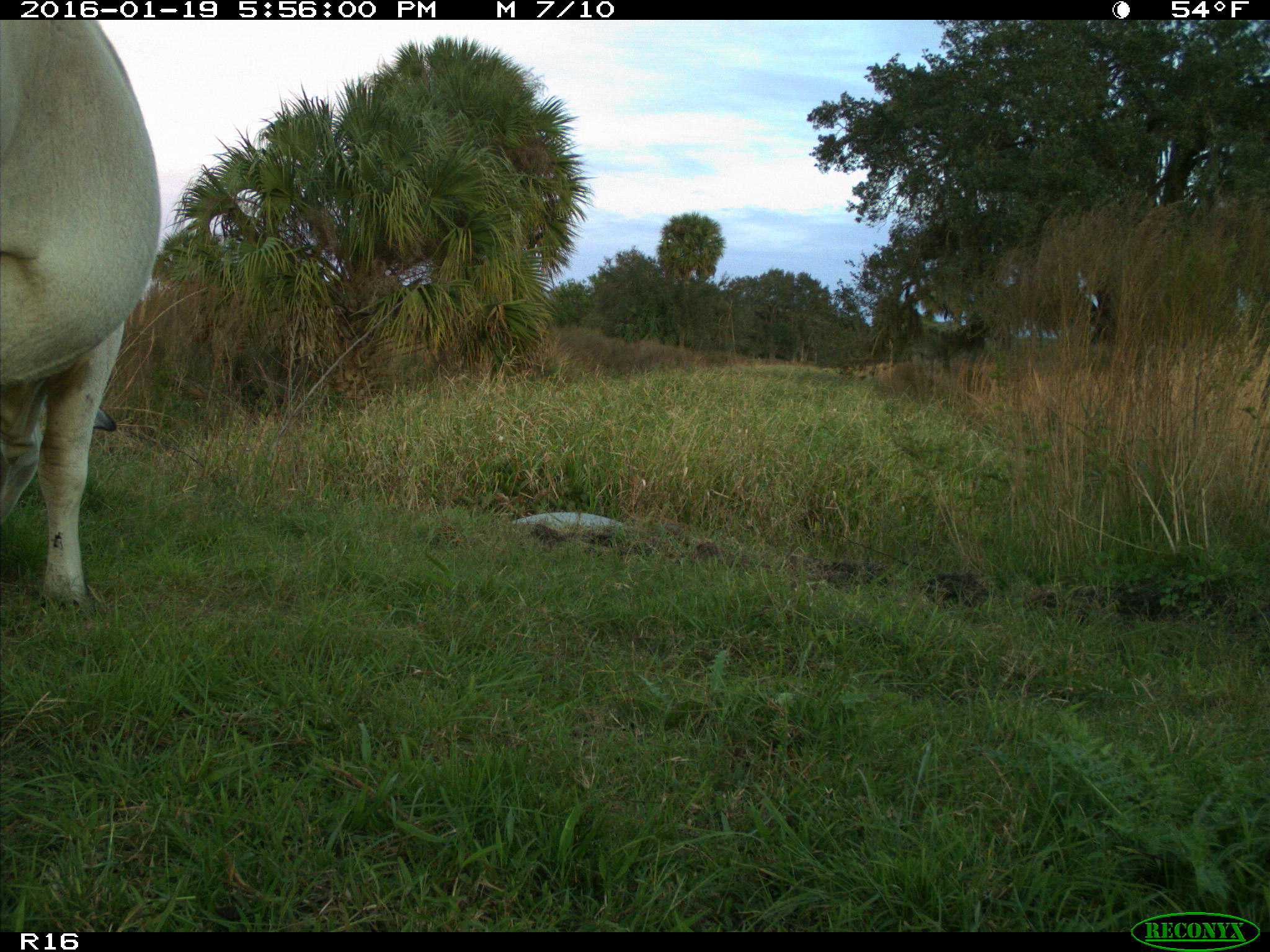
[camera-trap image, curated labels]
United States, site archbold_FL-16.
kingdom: Animalia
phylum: Chordata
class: Mammalia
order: Artiodactyla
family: Bovidae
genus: Bos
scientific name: Bos taurus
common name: domestic cow